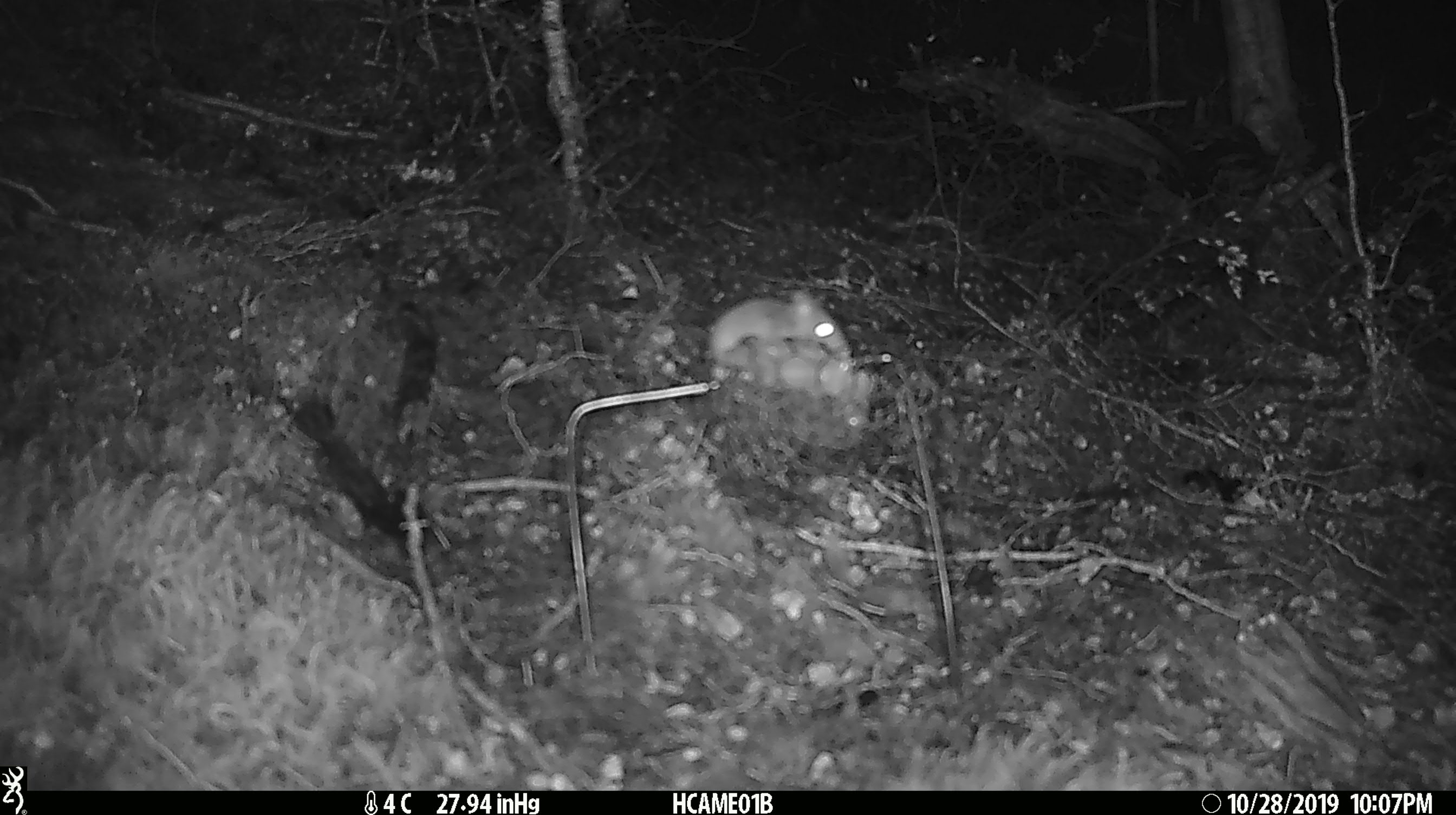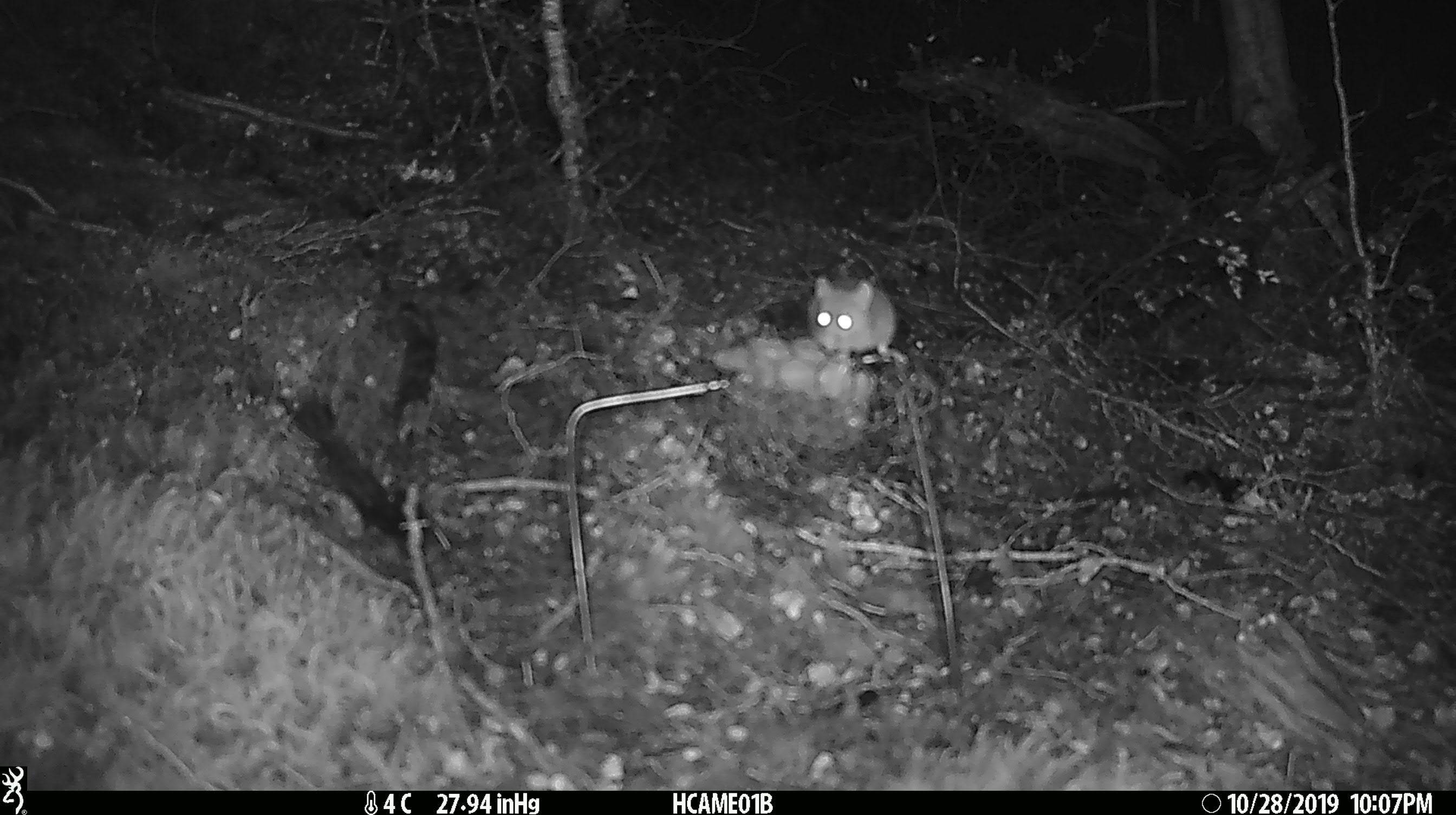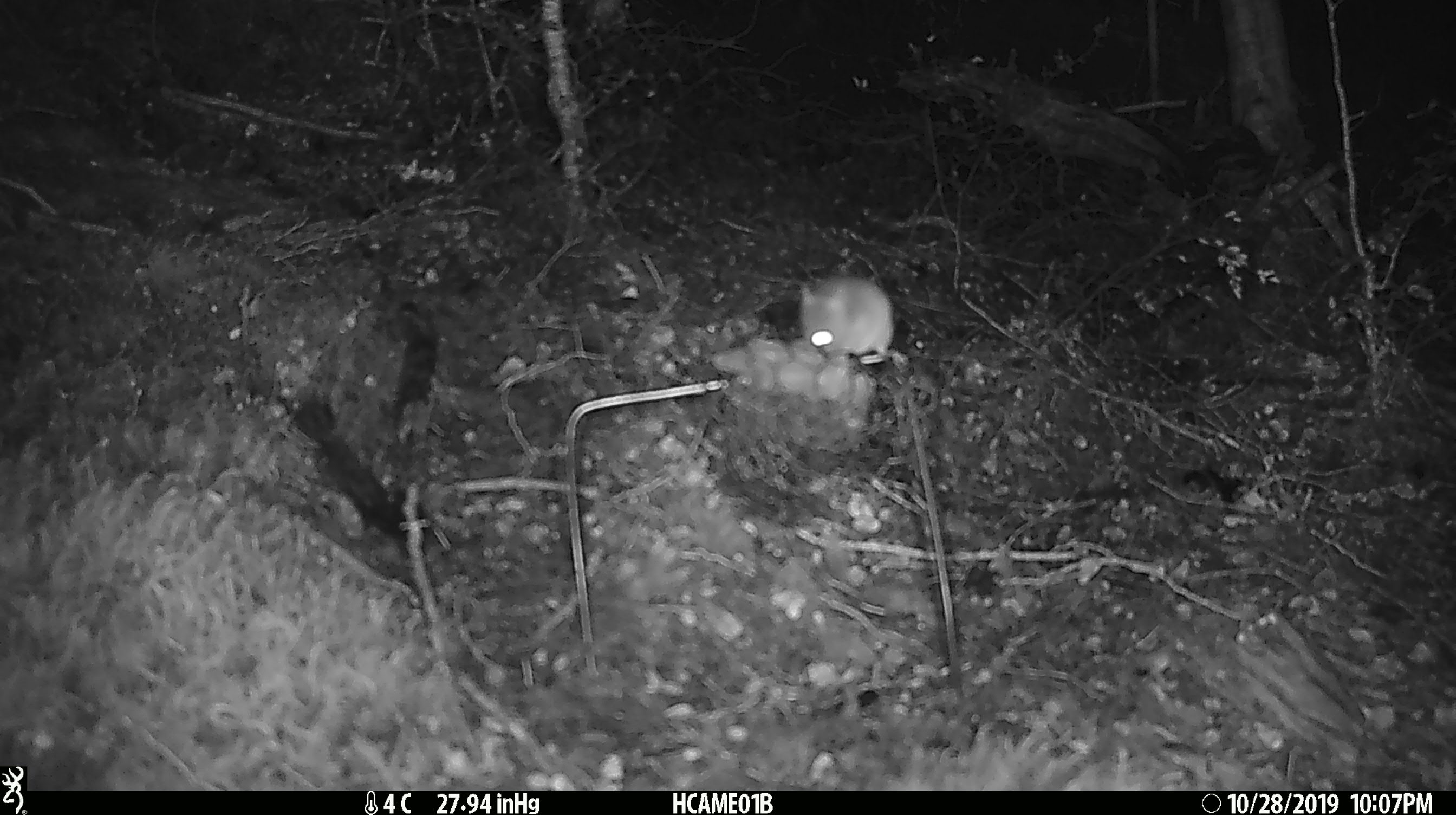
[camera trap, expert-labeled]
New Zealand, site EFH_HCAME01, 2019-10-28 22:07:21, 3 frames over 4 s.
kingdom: Animalia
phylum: Chordata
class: Mammalia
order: Rodentia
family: Muridae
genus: Mus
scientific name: Mus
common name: mouse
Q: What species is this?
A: Mouse (Mus).